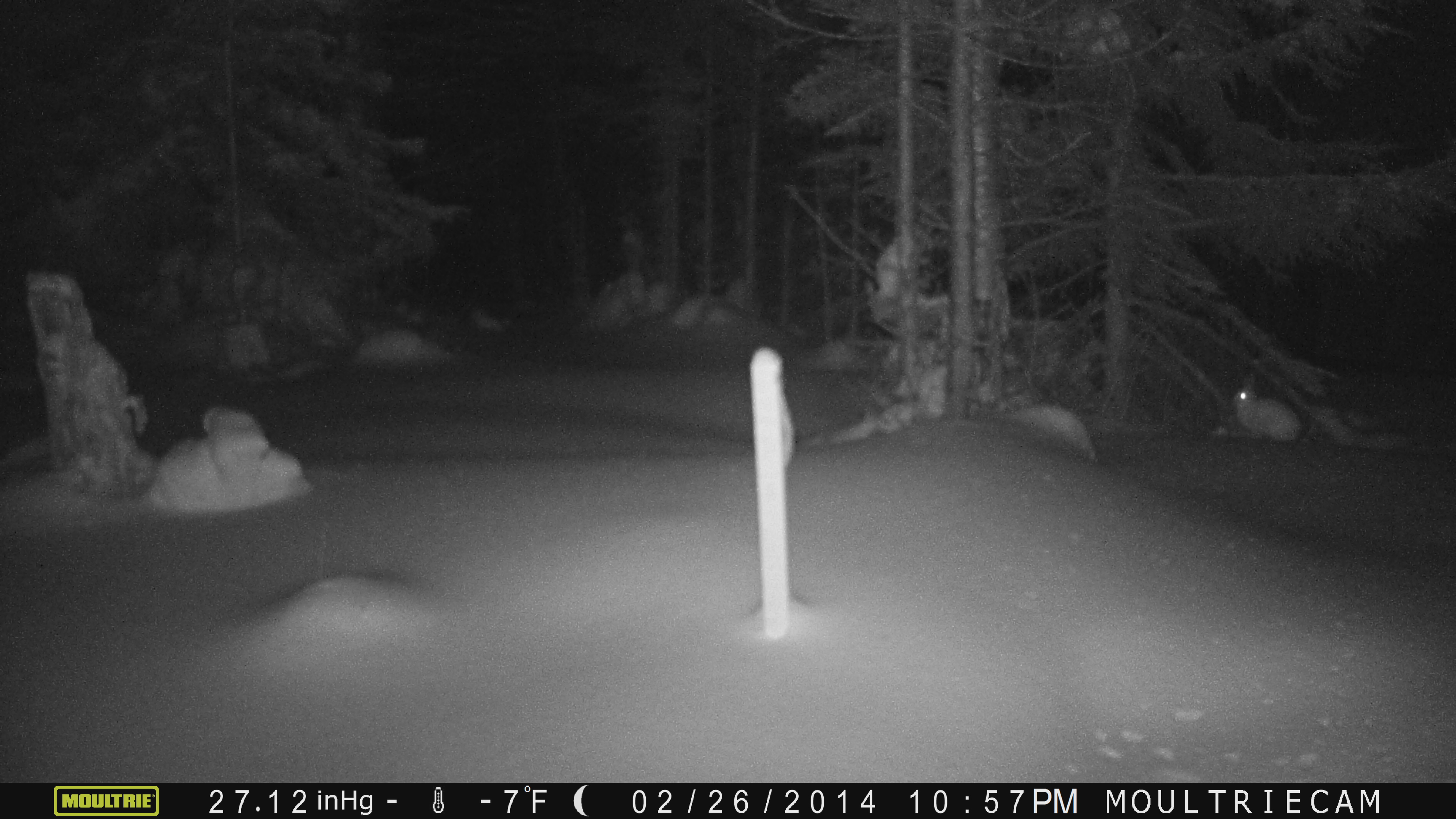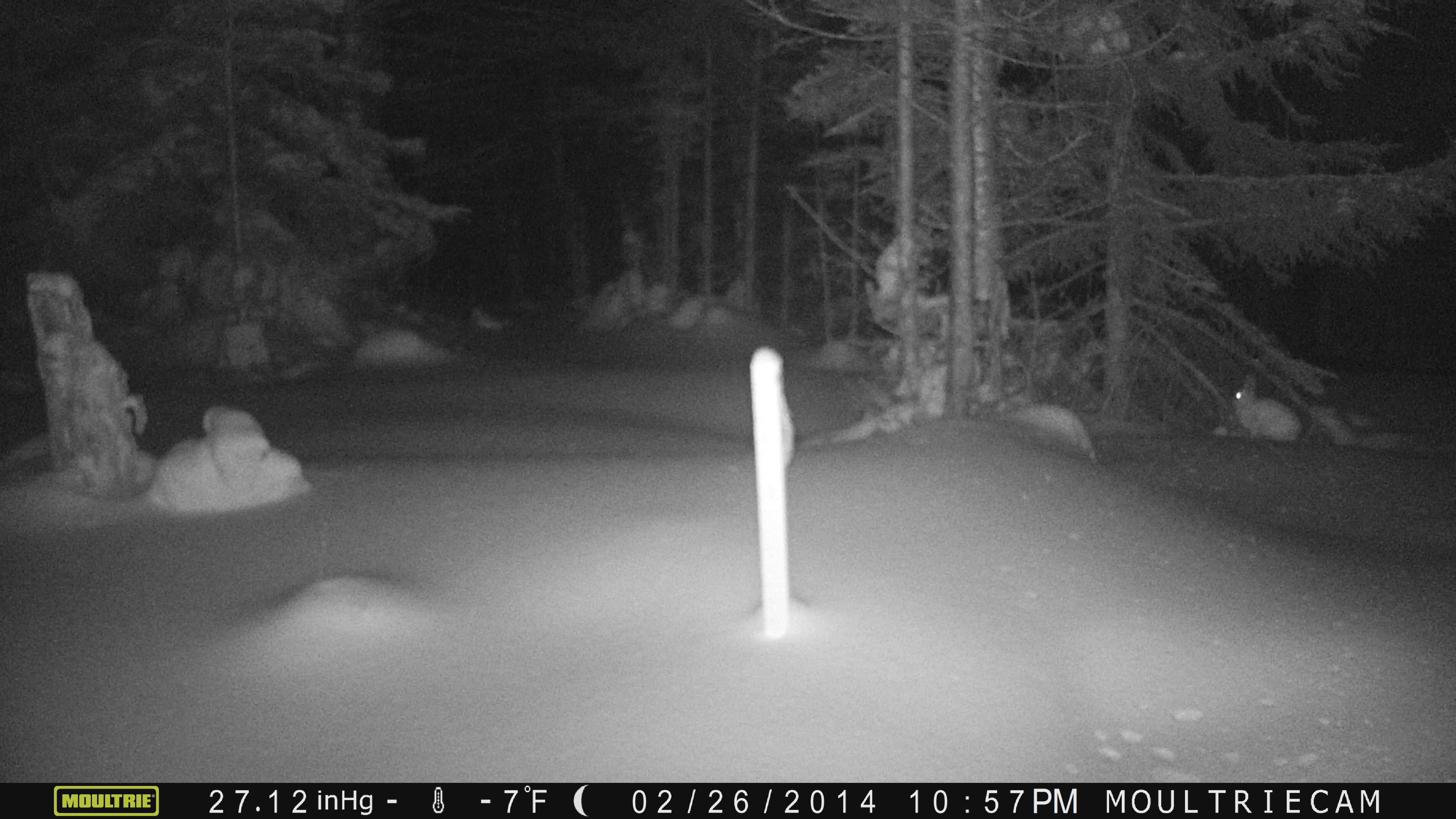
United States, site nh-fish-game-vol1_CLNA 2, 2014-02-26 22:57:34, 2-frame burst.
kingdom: Animalia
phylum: Chordata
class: Mammalia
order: Lagomorpha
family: Leporidae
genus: Lepus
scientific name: Lepus americanus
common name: snowshoe hare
Snowshoe hare (Lepus americanus).